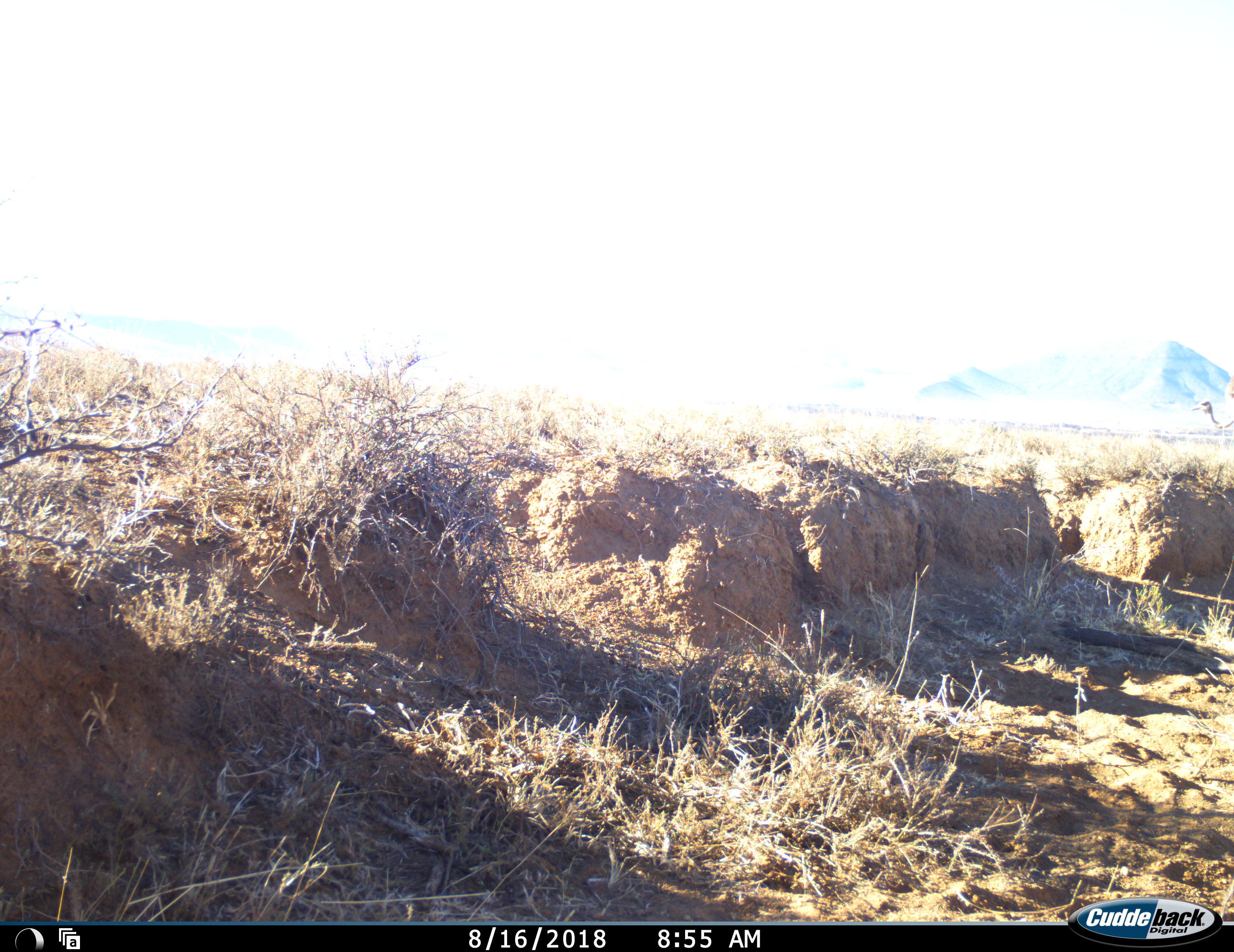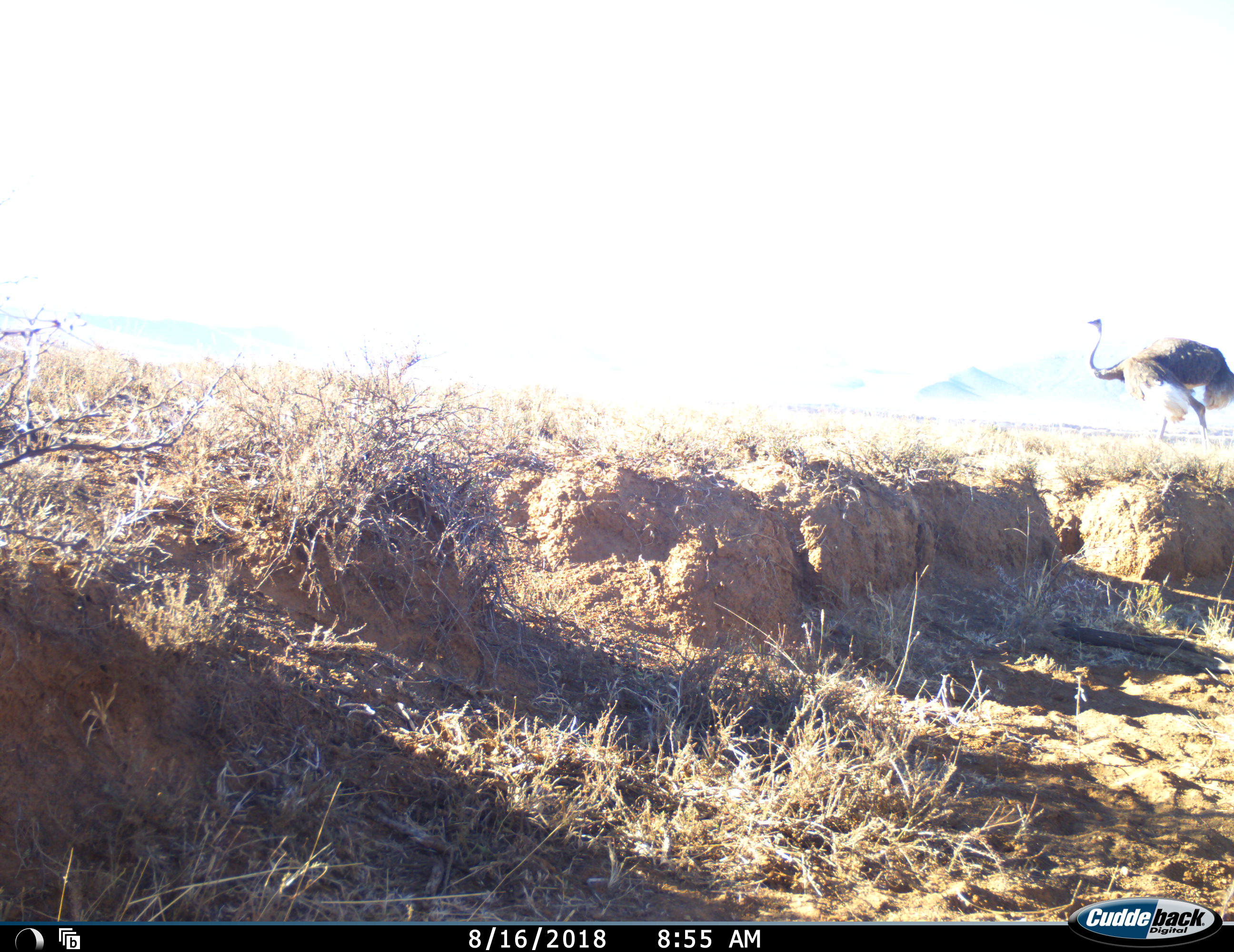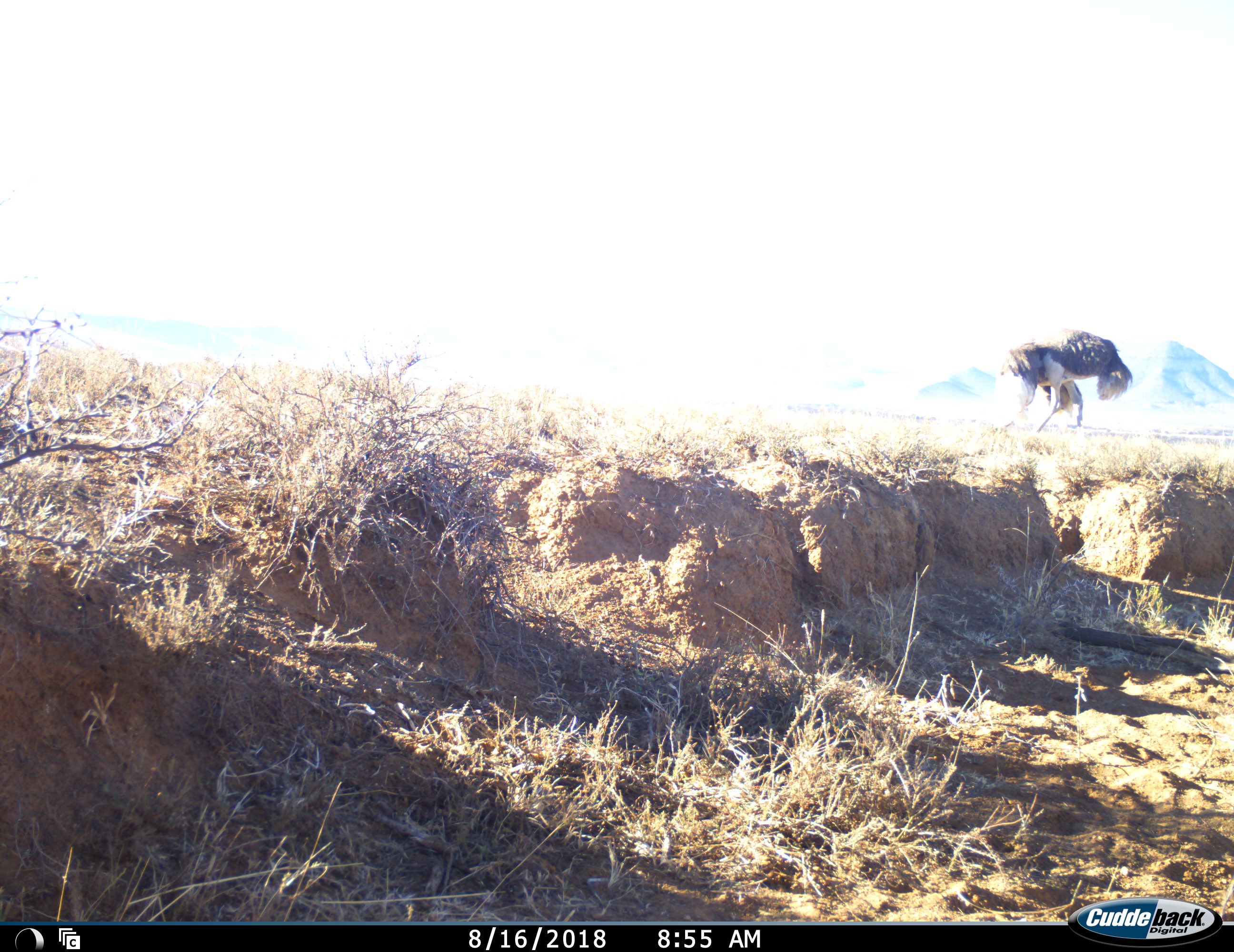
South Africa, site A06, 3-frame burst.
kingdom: Animalia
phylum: Chordata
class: Aves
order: Struthioniformes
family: Struthionidae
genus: Struthio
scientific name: Struthio camelus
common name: ostrich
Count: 1.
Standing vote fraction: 11%.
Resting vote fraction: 0%.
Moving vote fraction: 100%.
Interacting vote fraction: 0%.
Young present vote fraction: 0%.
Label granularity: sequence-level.